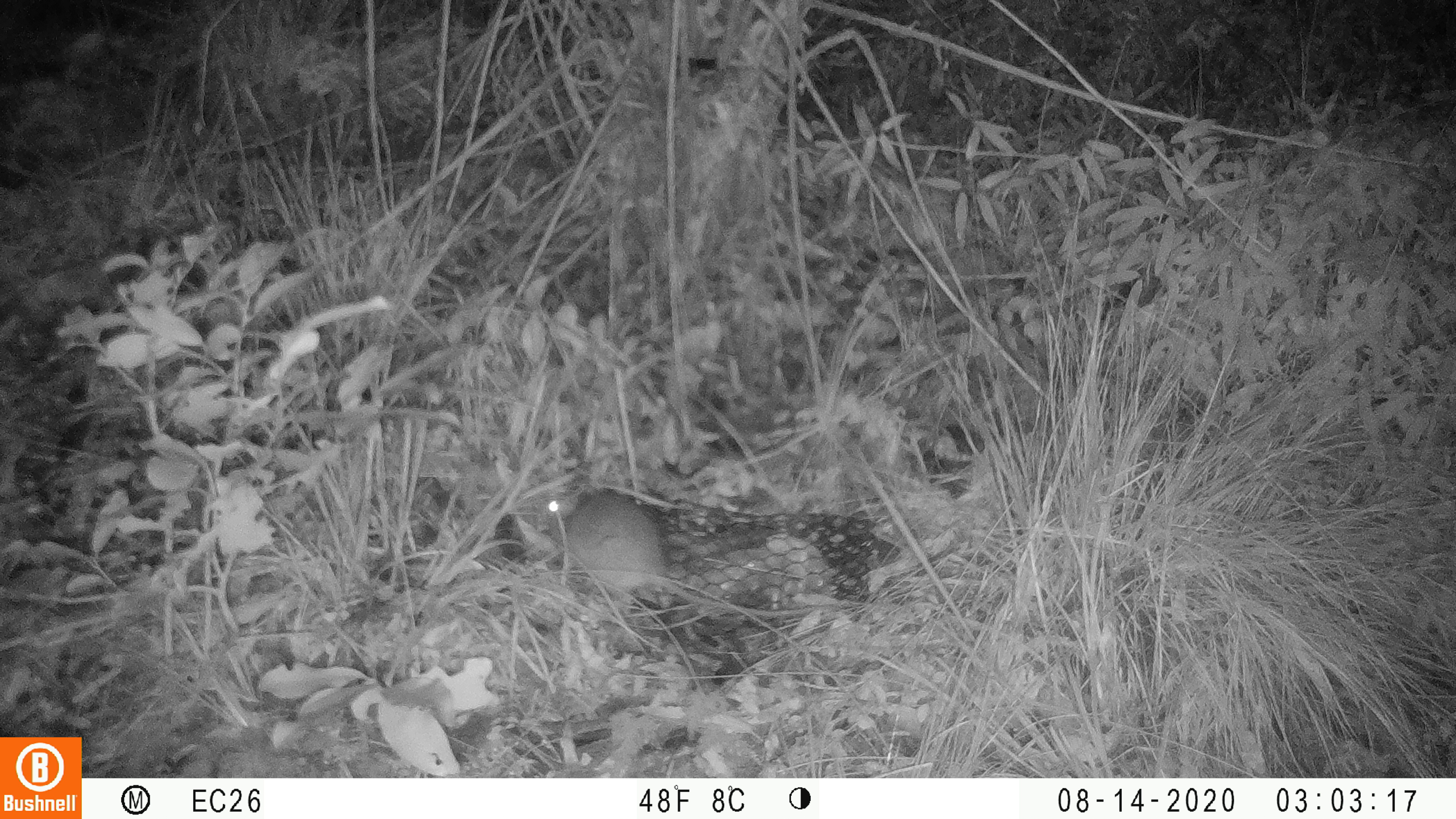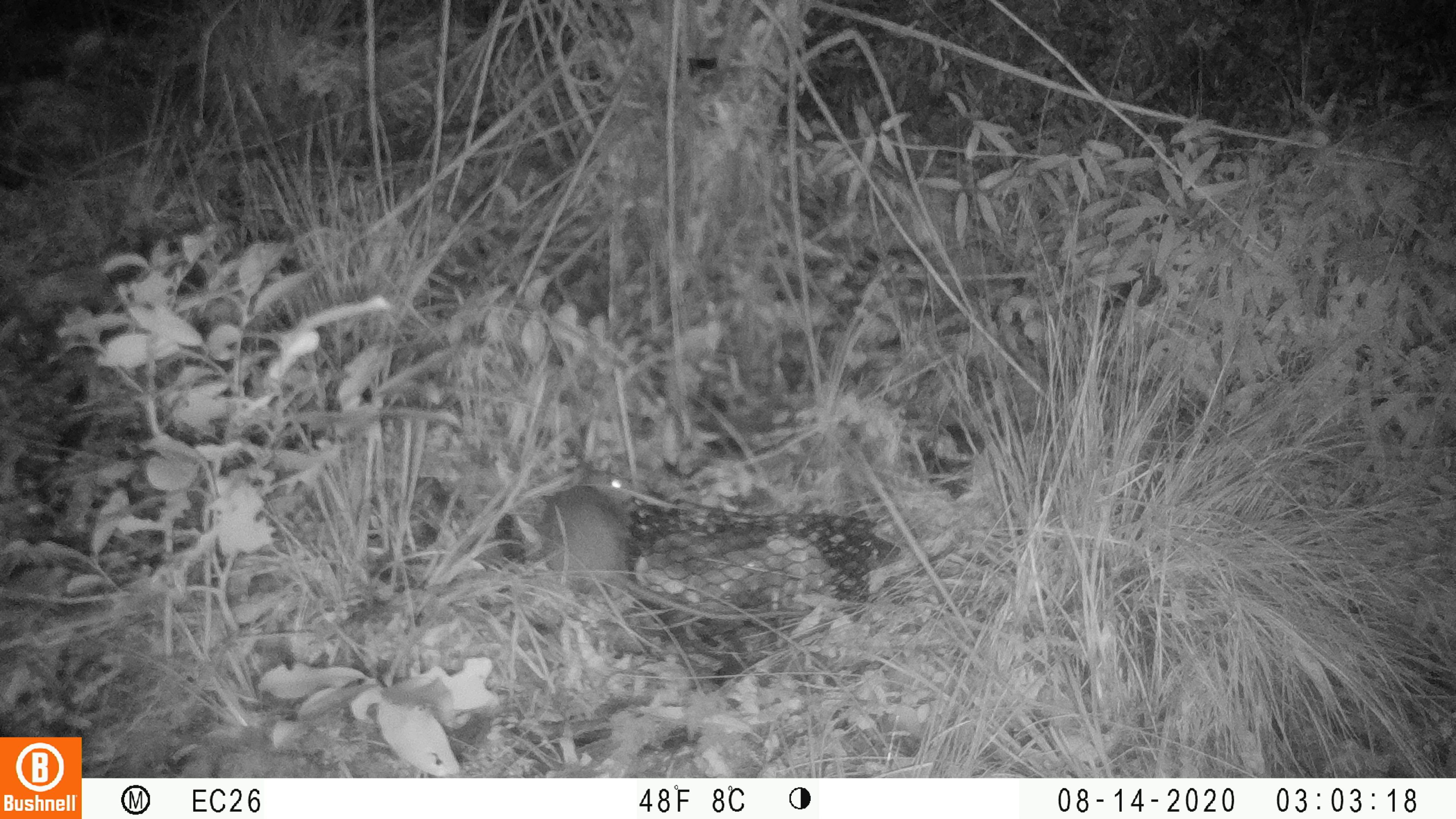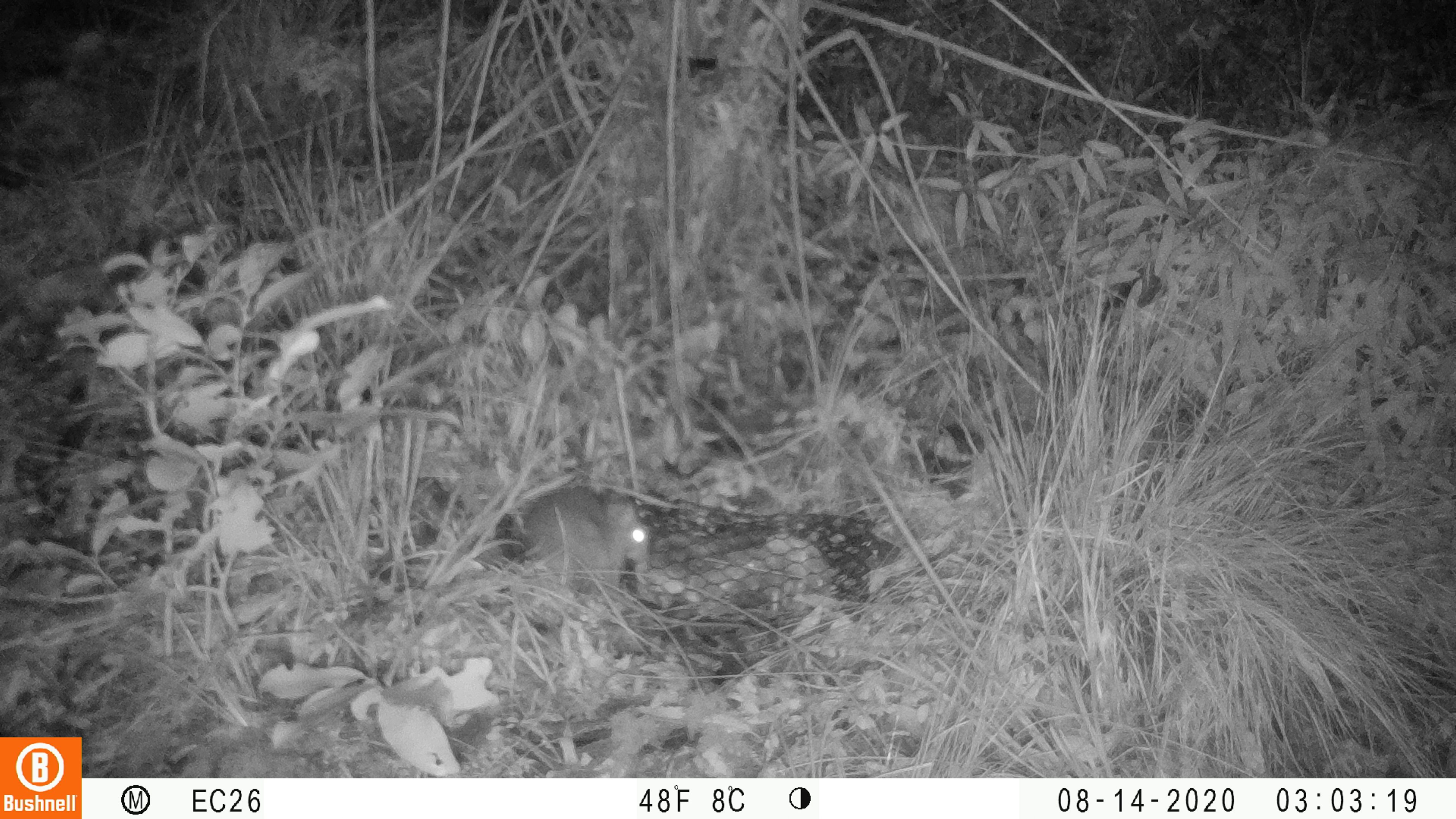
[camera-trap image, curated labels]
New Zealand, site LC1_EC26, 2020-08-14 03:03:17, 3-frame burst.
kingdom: Animalia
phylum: Chordata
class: Mammalia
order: Rodentia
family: Muridae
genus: Rattus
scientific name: Rattus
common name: rat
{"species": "rat (Rattus)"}